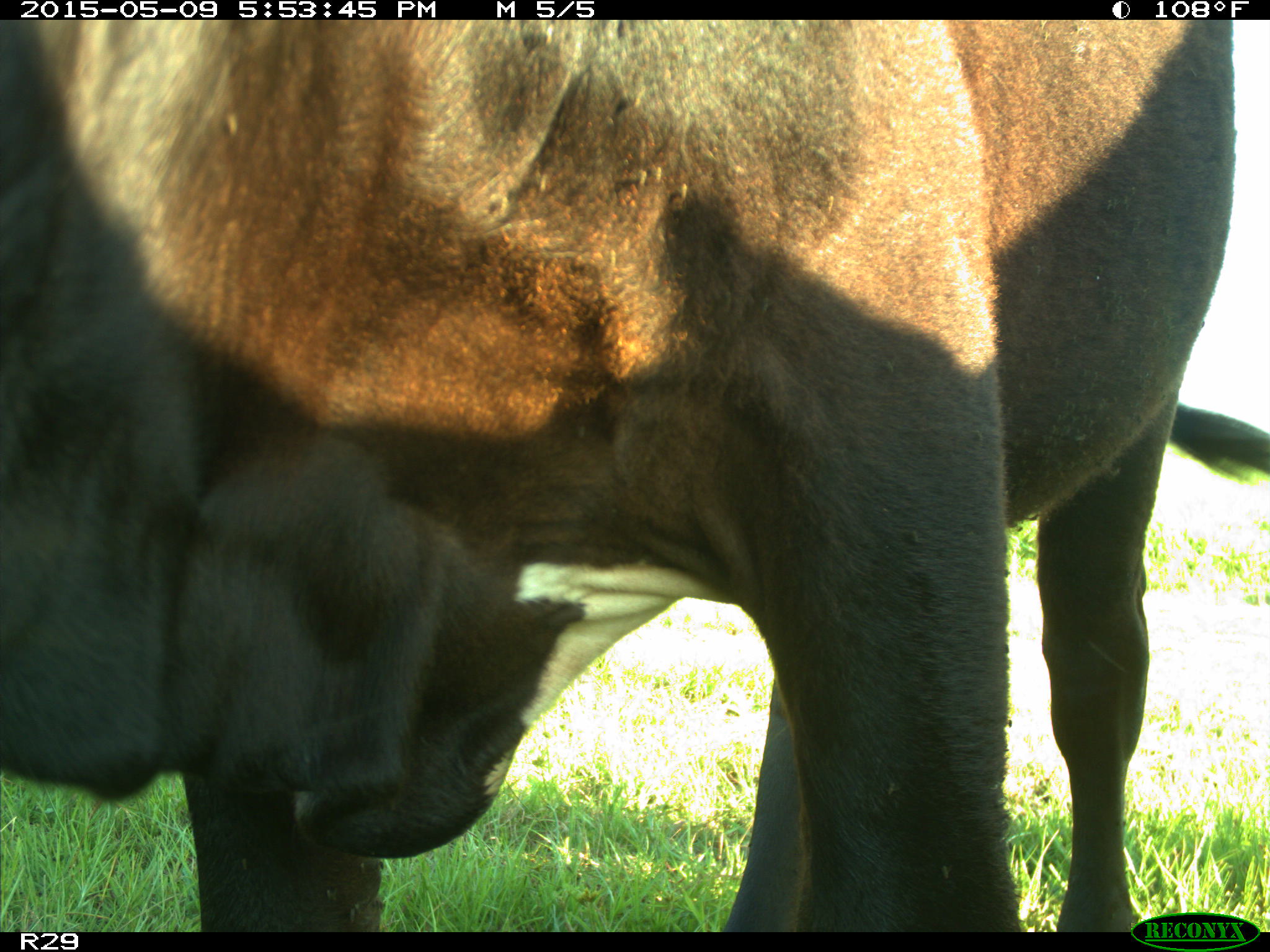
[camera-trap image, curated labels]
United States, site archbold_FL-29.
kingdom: Animalia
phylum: Chordata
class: Mammalia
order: Artiodactyla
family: Bovidae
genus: Bos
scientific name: Bos taurus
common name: domestic cow